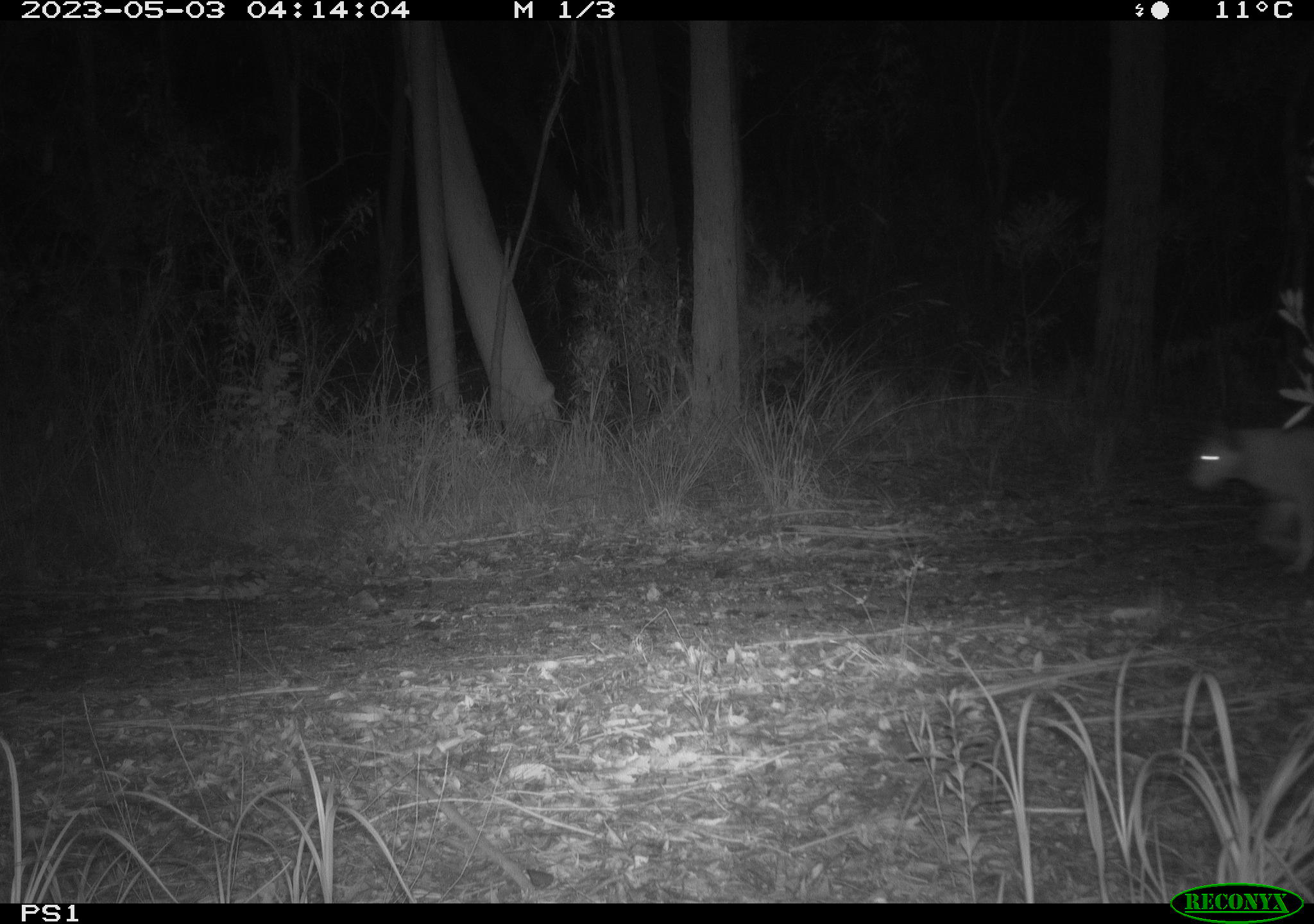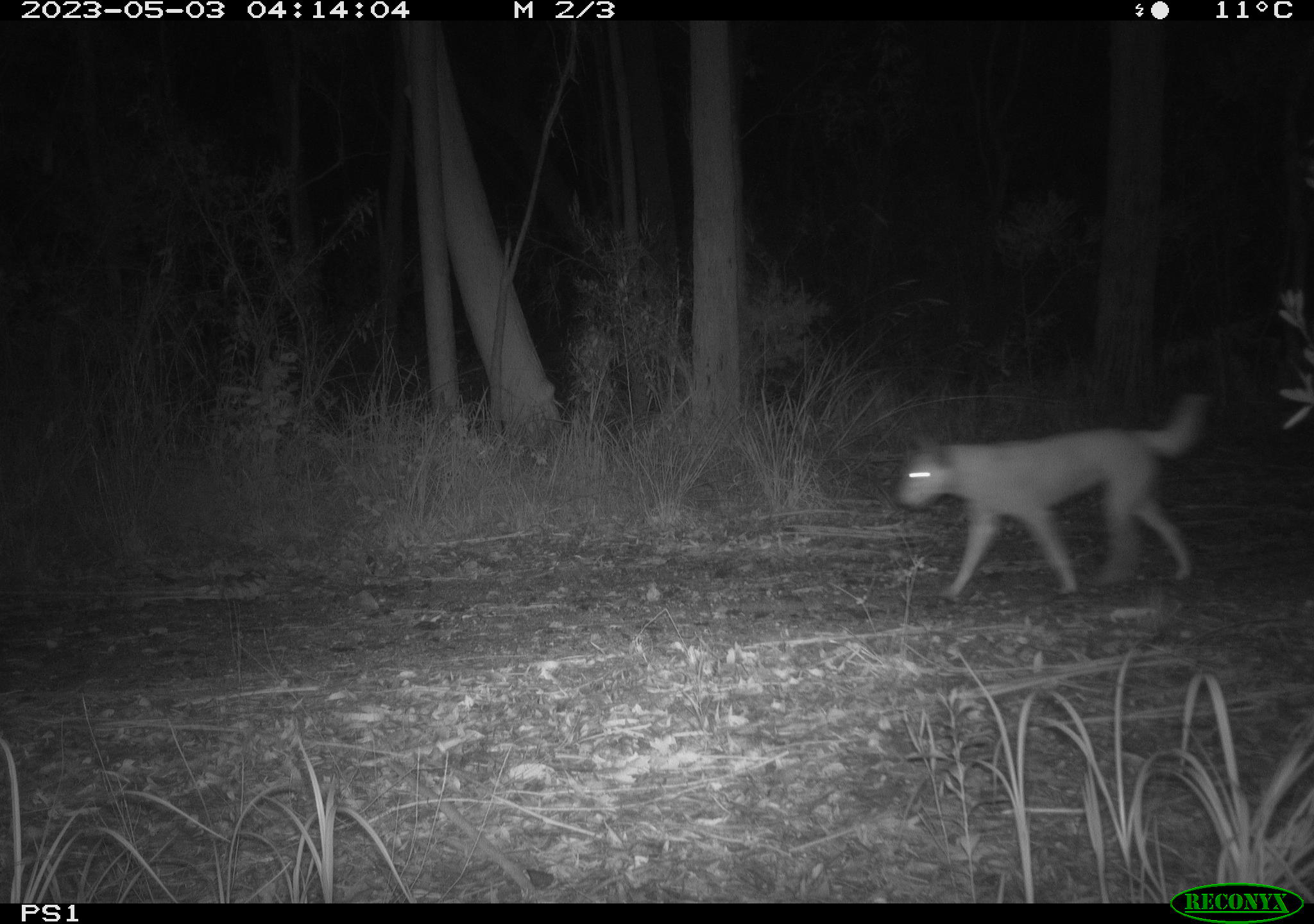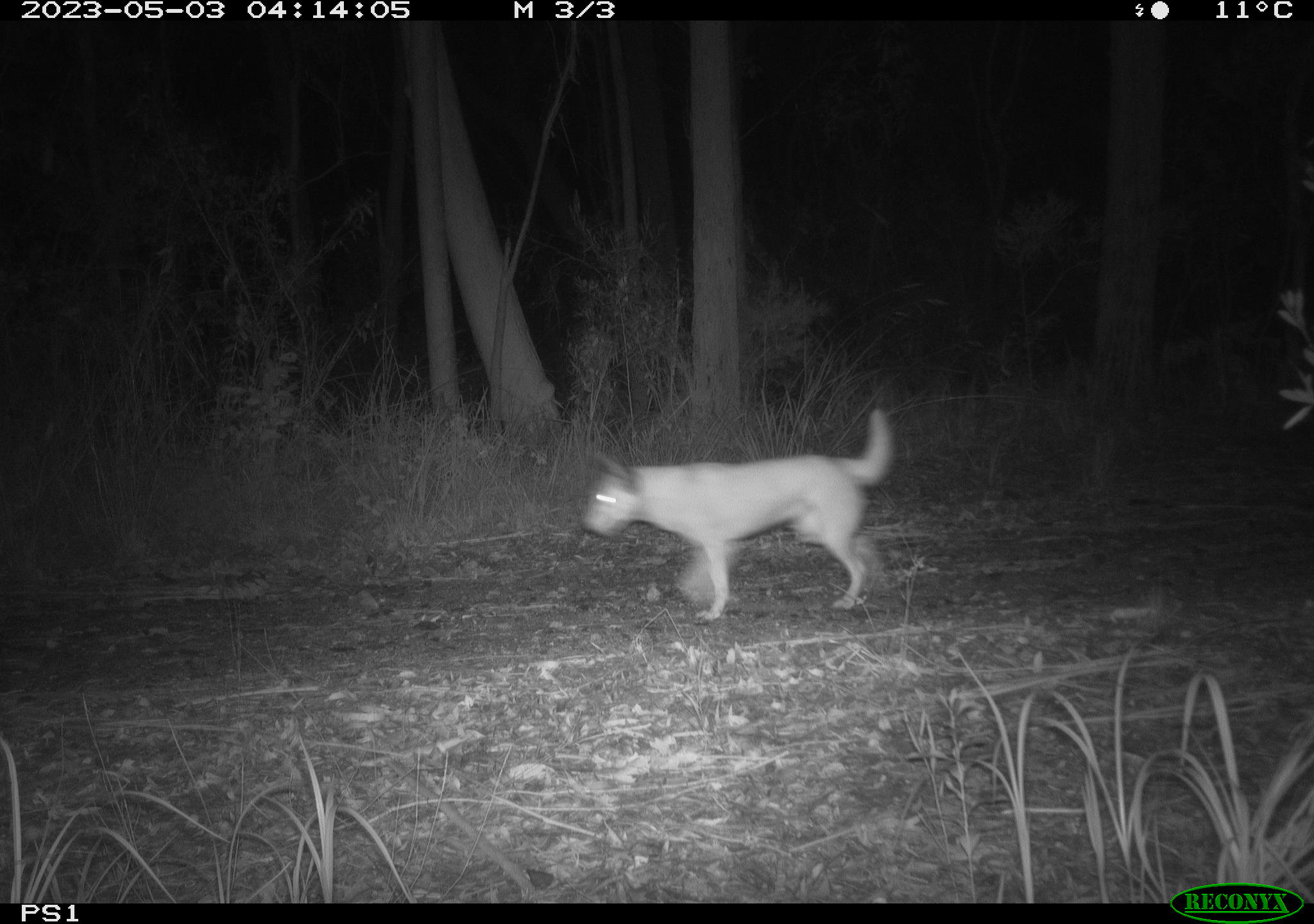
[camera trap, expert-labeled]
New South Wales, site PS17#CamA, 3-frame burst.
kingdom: Animalia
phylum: Chordata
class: Mammalia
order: Carnivora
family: Canidae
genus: Canis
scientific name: Canis familiaris dingo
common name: dingo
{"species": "dingo (Canis familiaris dingo)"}